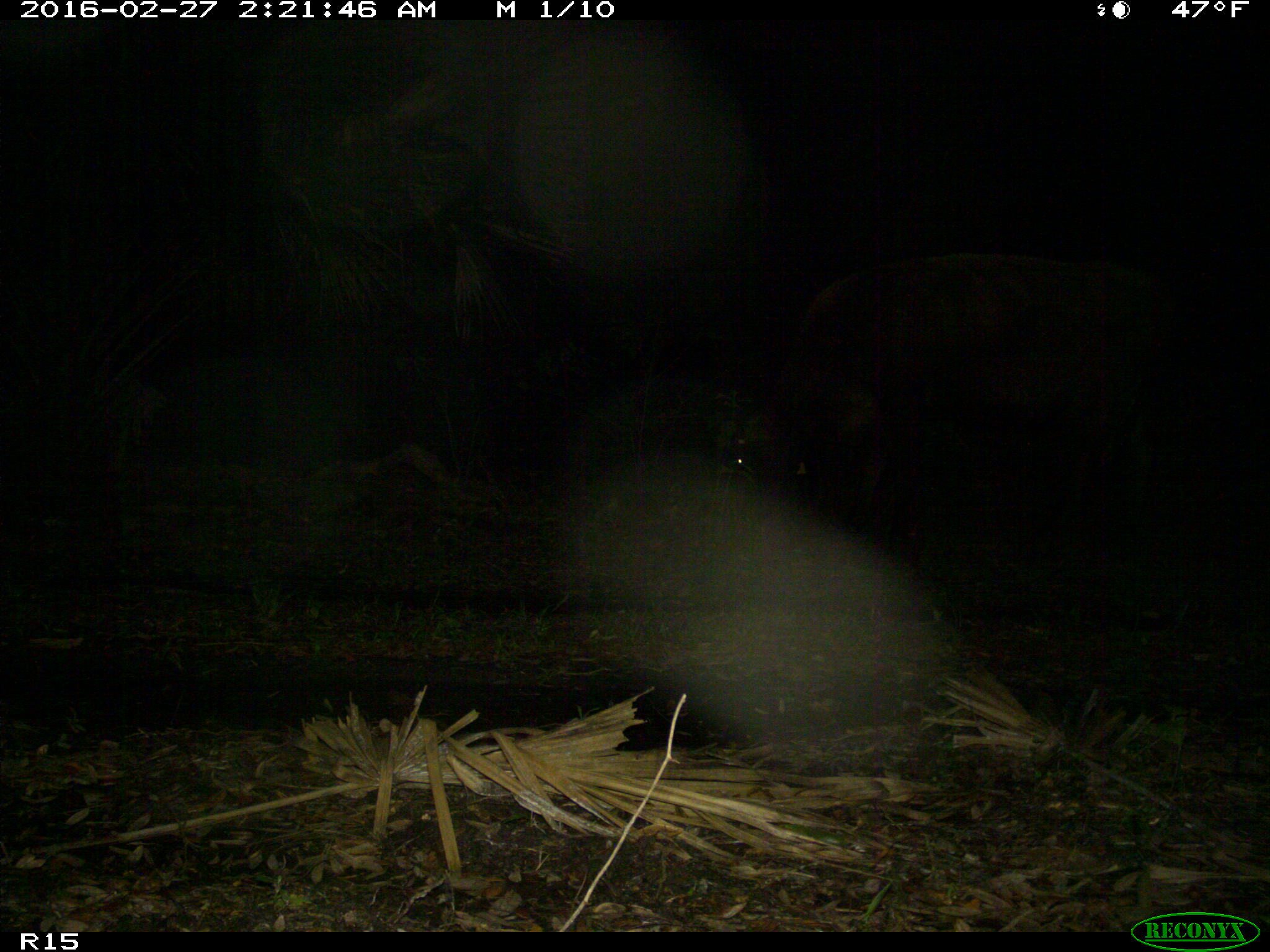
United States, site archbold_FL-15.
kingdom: Animalia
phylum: Chordata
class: Mammalia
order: Artiodactyla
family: Bovidae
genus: Bos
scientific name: Bos taurus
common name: domestic cow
Bos taurus (domestic cow).